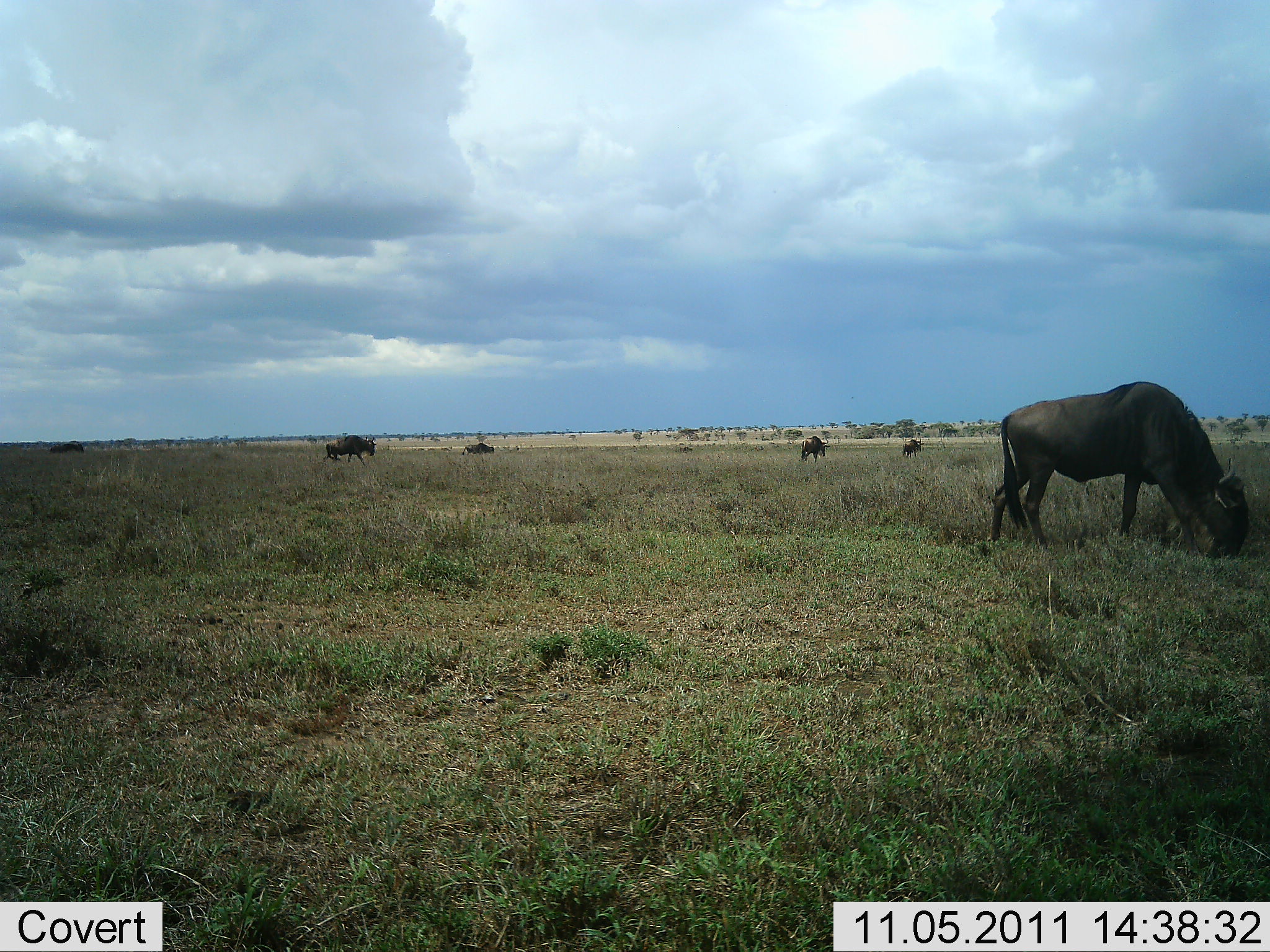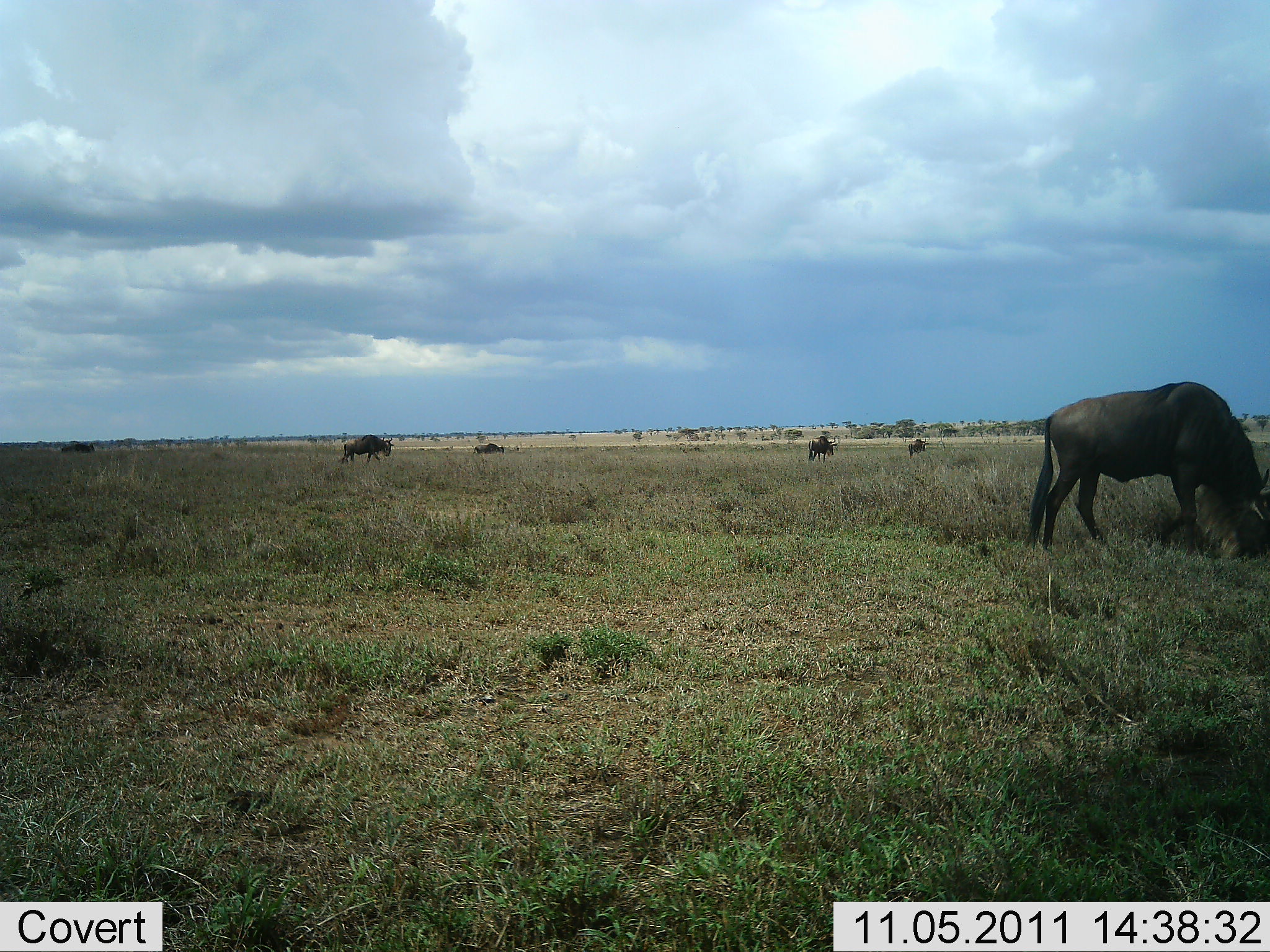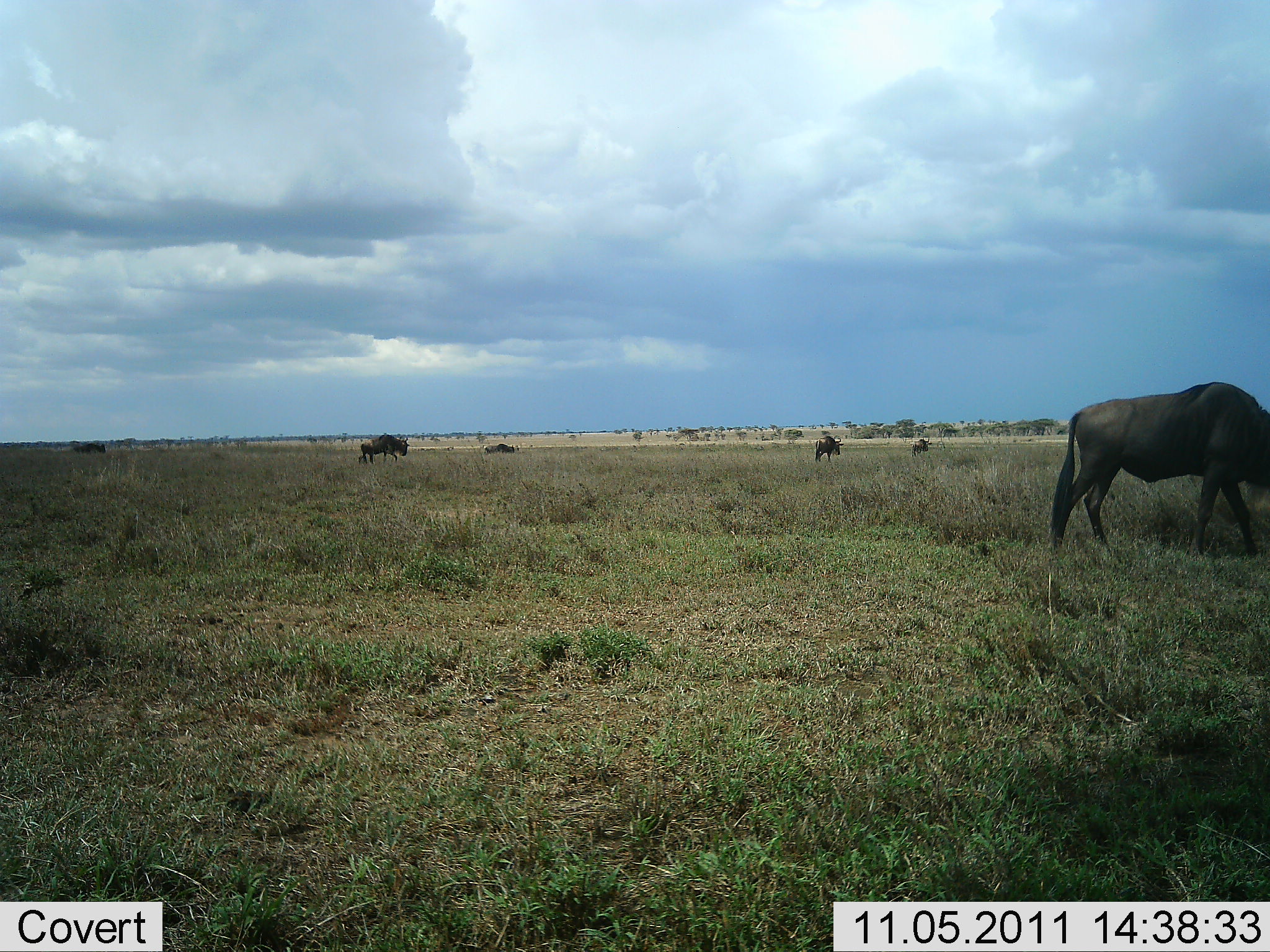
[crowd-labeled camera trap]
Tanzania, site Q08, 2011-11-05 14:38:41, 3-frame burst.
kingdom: Animalia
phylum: Chordata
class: Mammalia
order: Artiodactyla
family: Bovidae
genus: Connochaetes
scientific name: Connochaetes taurinus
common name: blue wildebeest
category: wildebeest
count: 6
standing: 23%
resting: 0%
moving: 54%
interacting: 0%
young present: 8%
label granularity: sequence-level